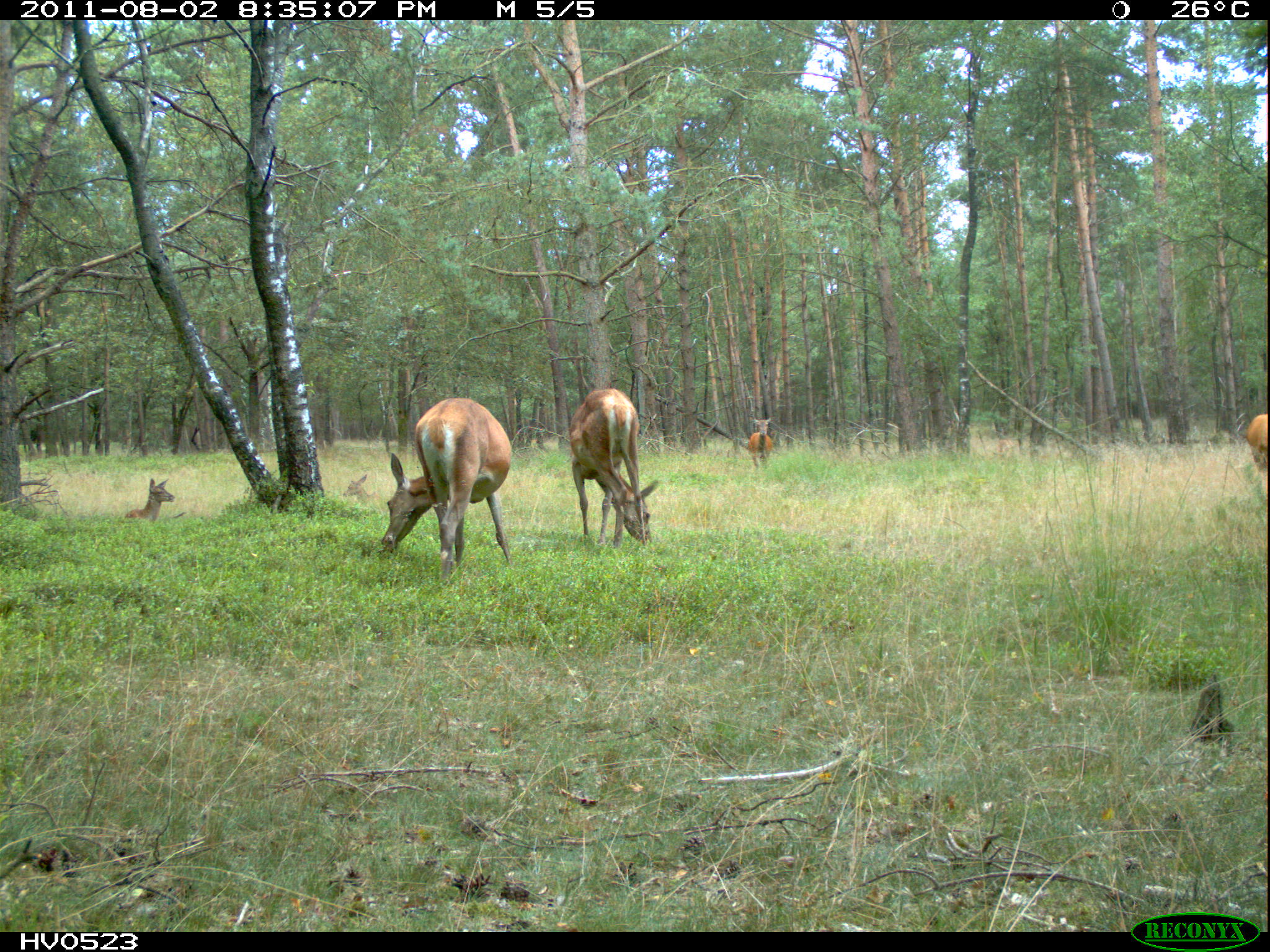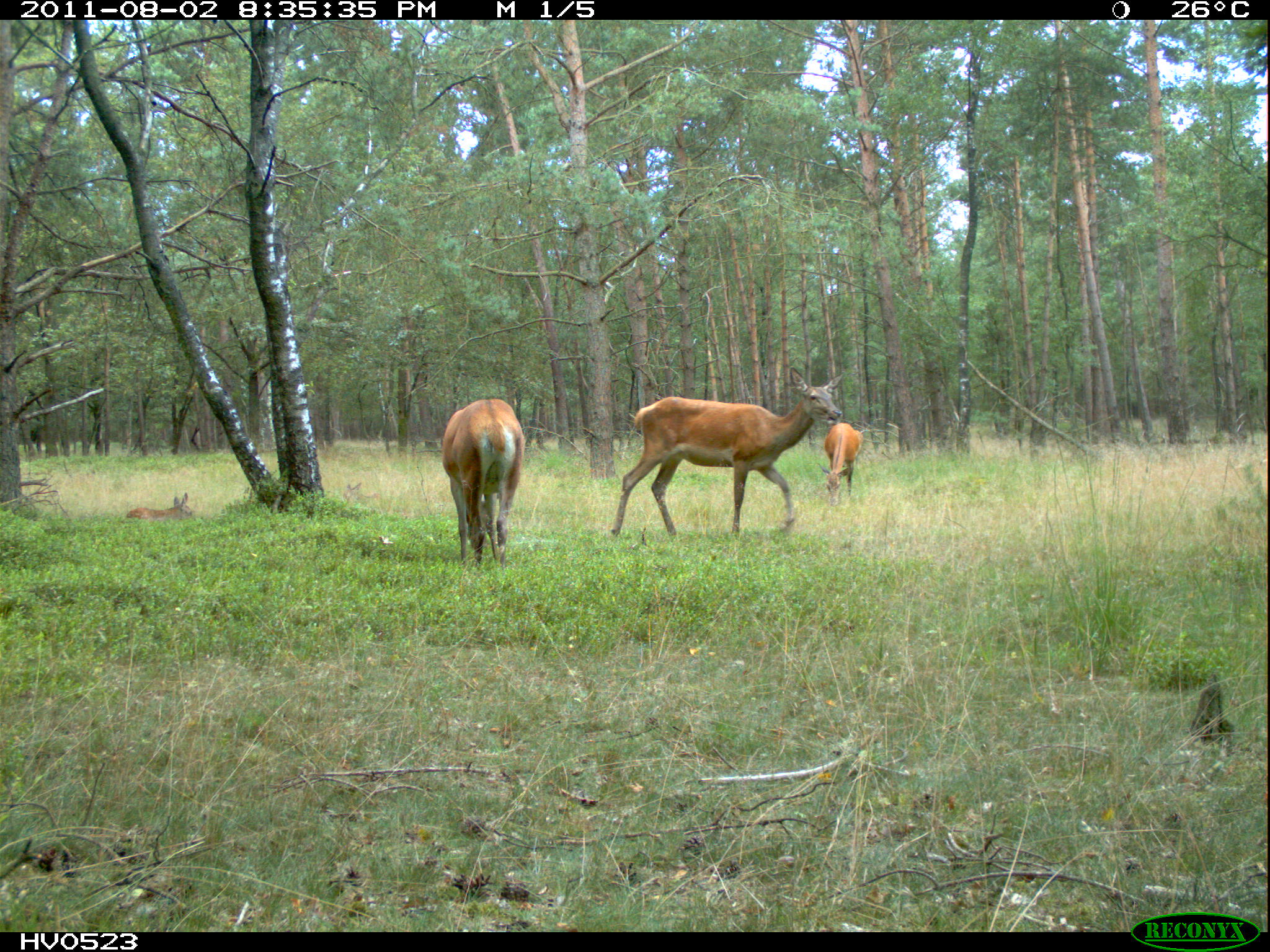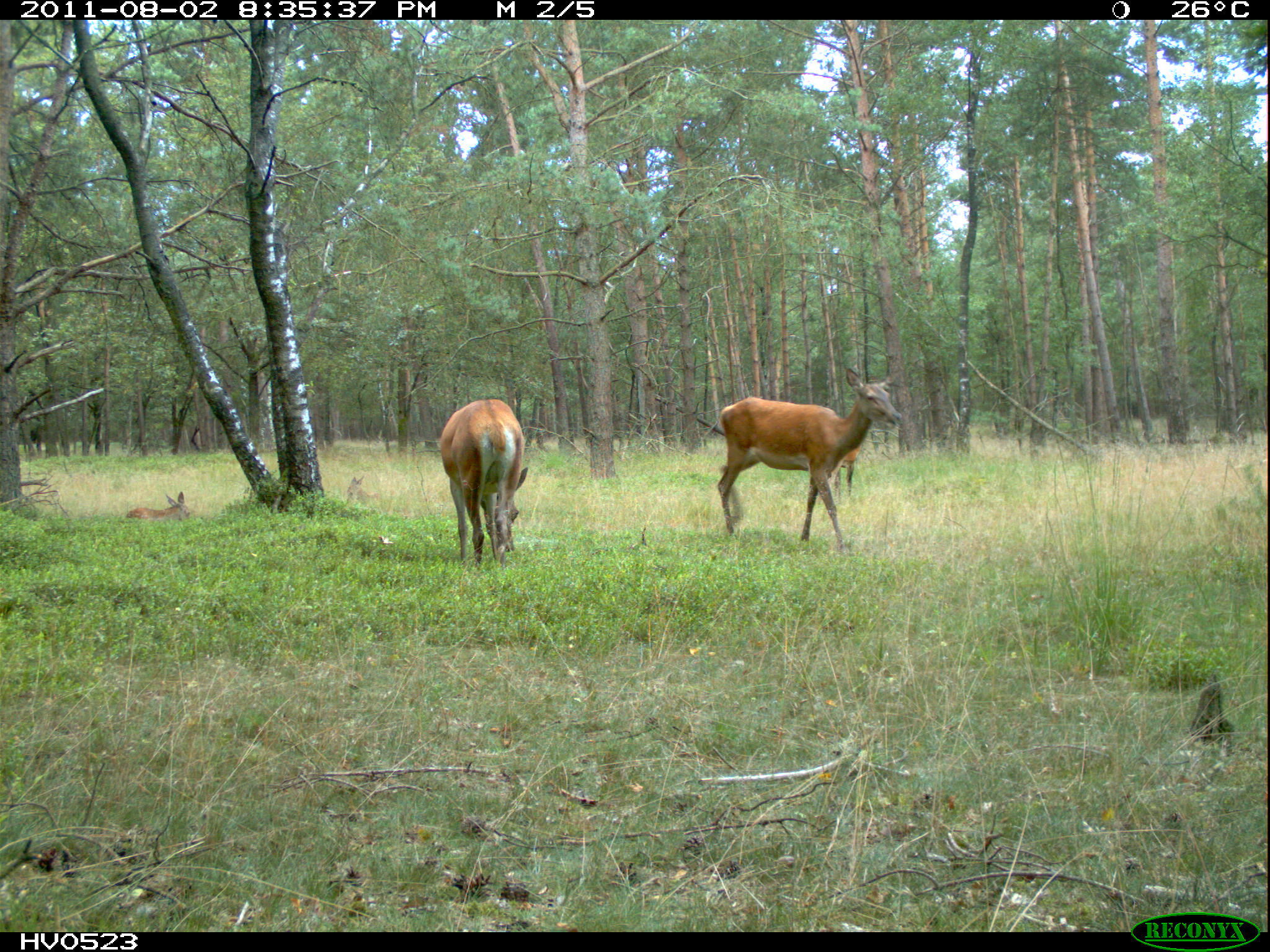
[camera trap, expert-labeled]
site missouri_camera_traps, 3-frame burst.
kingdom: Animalia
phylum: Chordata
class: Mammalia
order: Artiodactyla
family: Cervidae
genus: Cervus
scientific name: Cervus elaphus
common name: red deer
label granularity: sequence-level